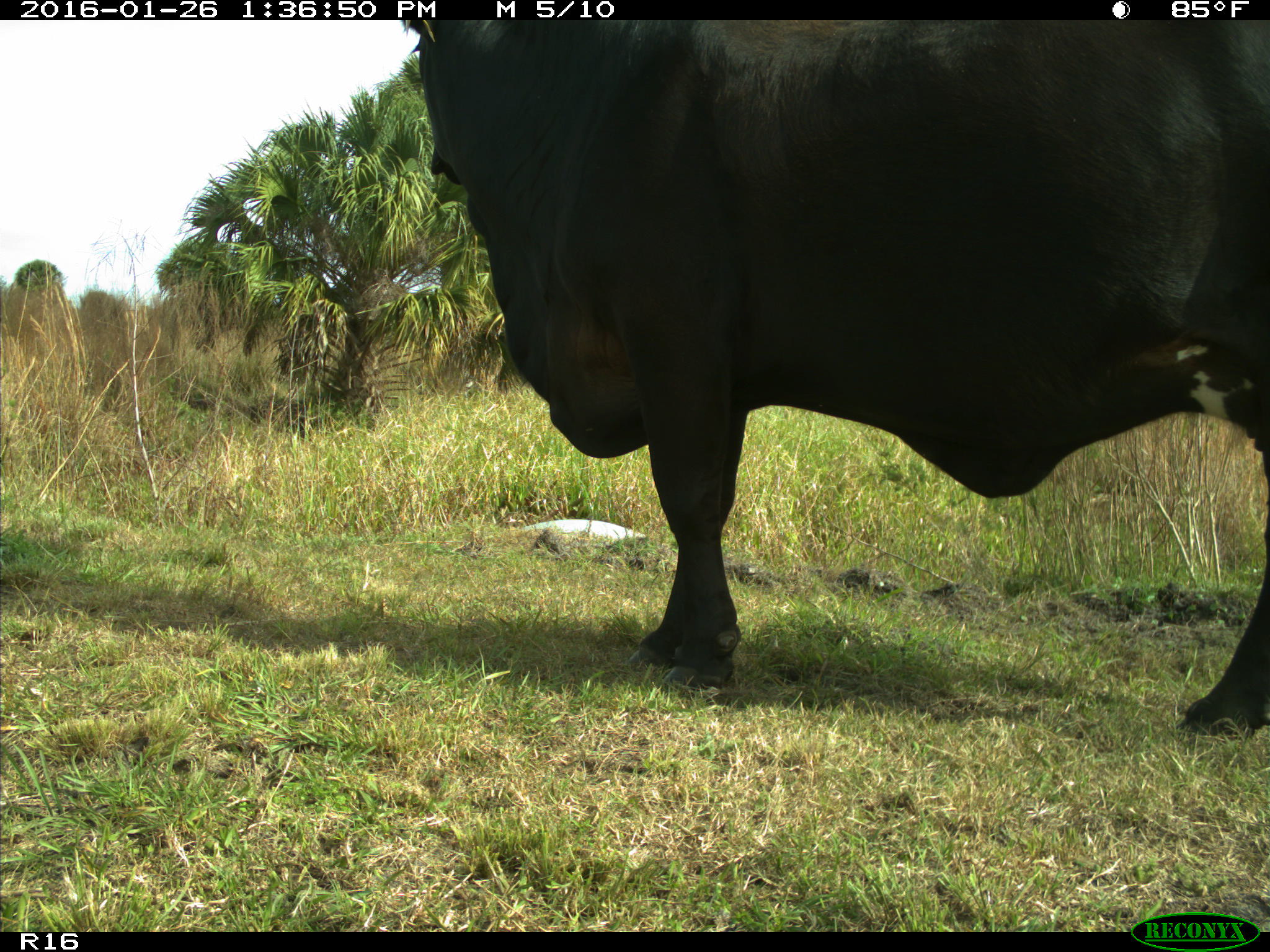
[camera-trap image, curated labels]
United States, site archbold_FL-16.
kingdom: Animalia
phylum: Chordata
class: Mammalia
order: Artiodactyla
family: Bovidae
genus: Bos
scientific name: Bos taurus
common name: domestic cow